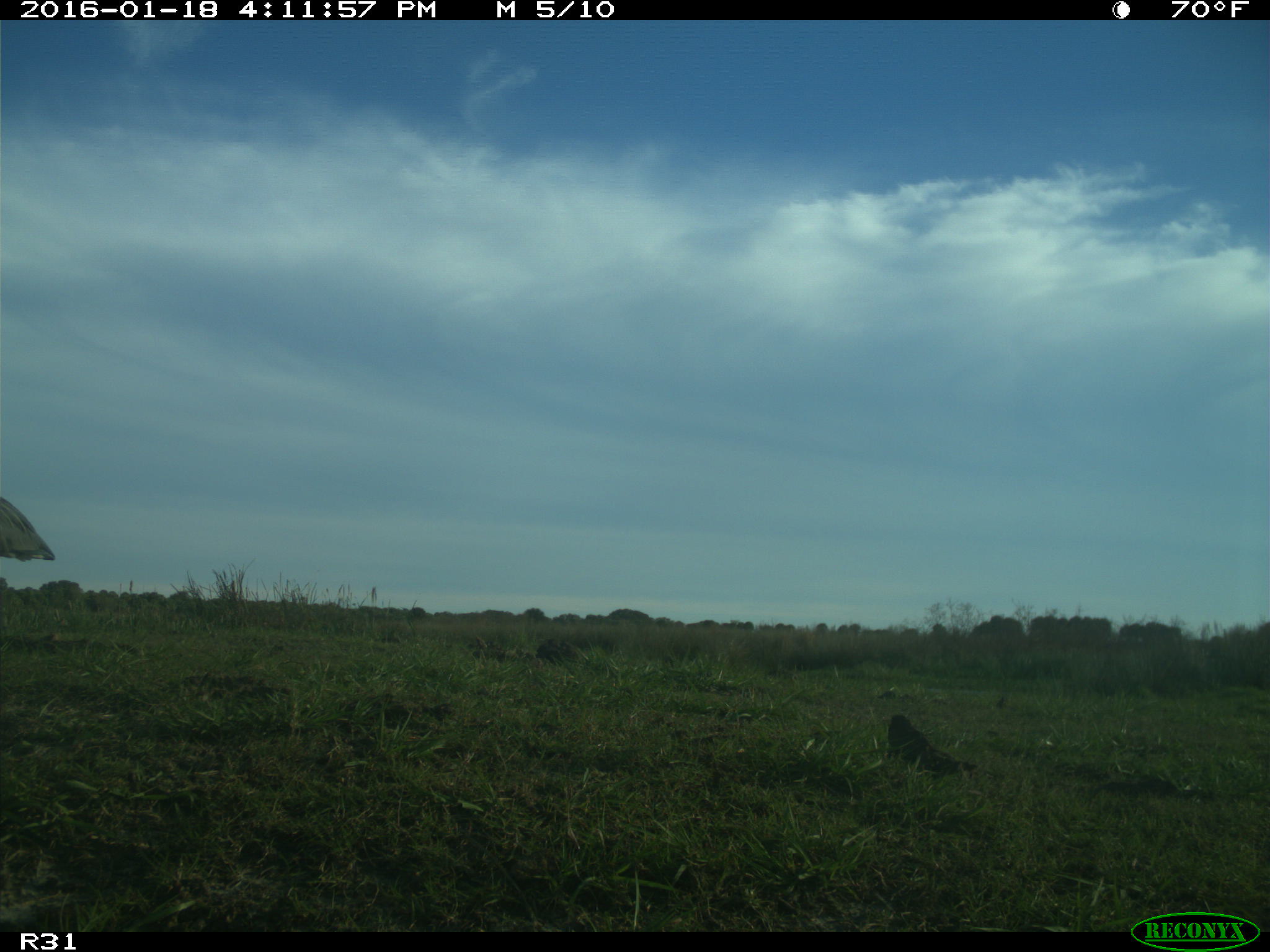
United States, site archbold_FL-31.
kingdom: Animalia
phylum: Chordata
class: Aves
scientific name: Aves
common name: birds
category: unidentified bird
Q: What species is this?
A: Unidentified bird (birds) (Aves).